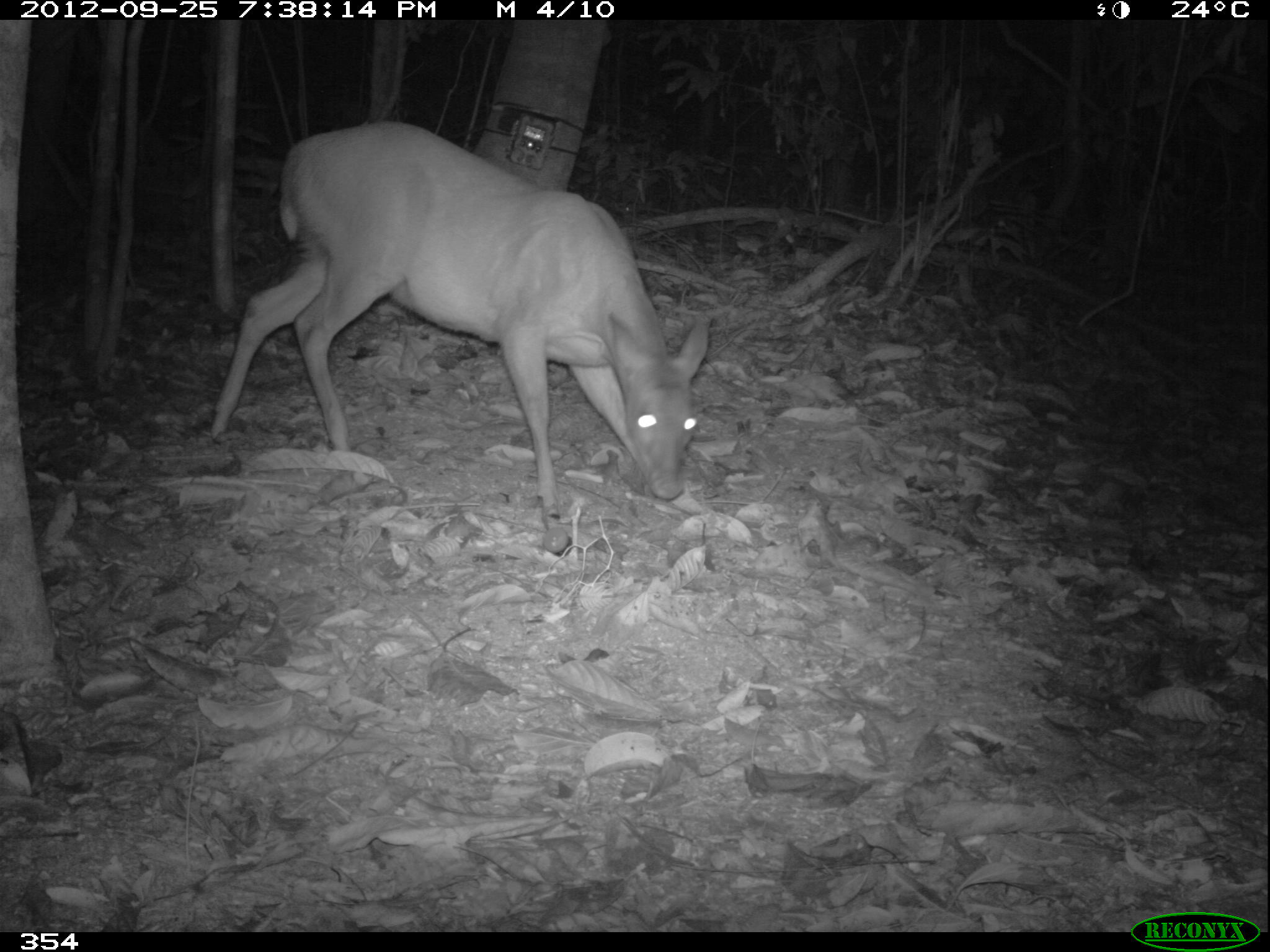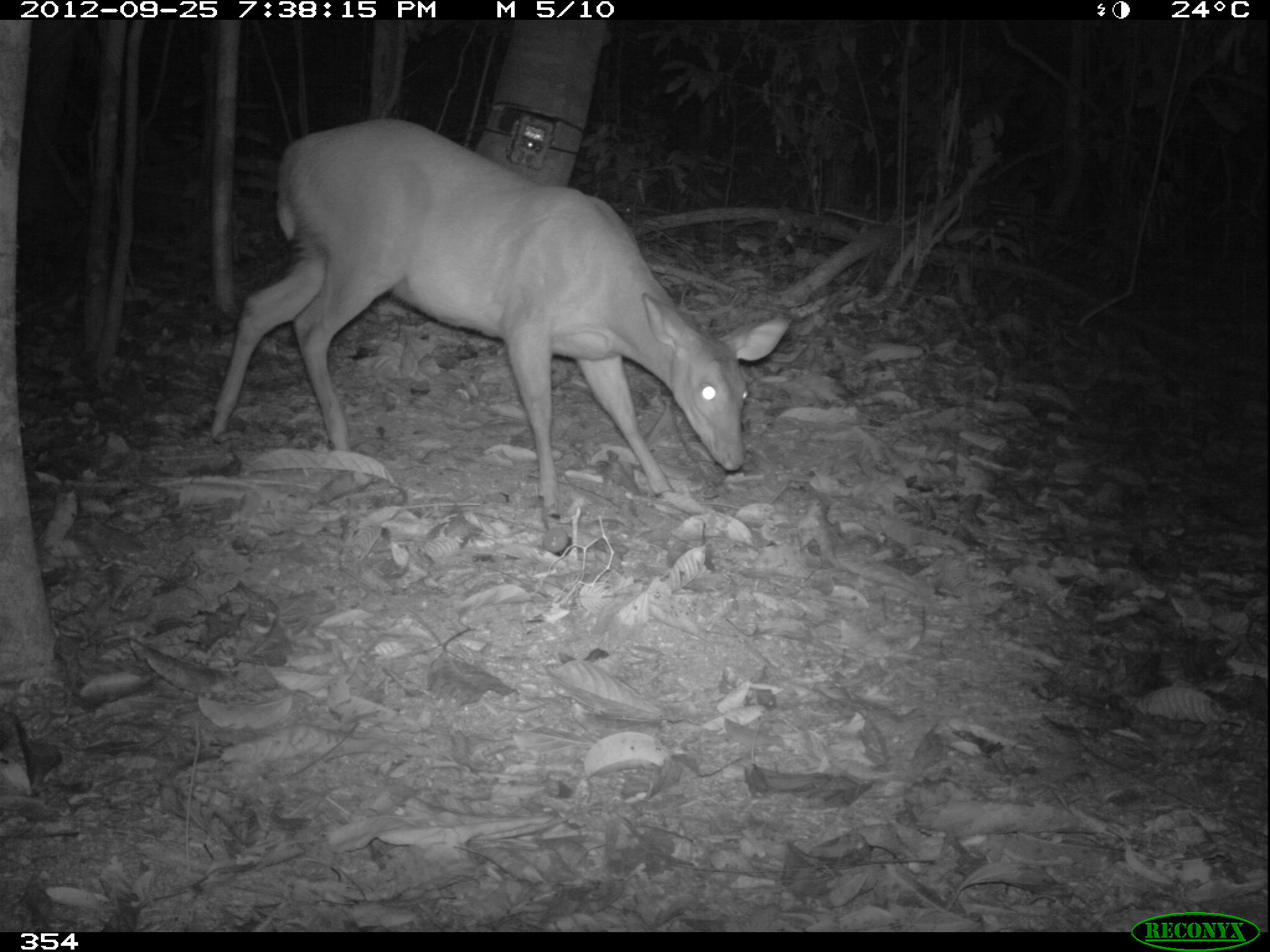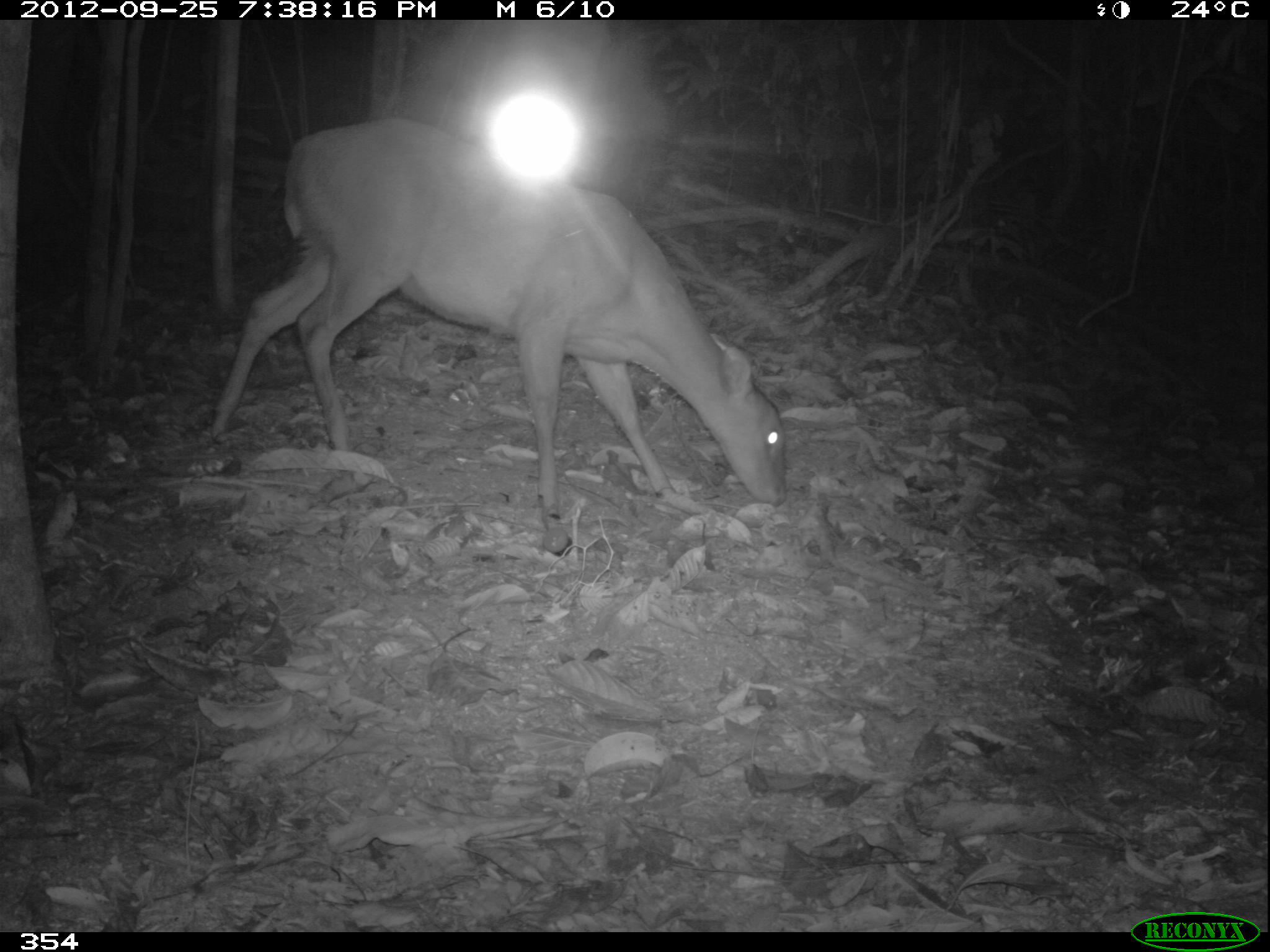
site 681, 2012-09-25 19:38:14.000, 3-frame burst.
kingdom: Animalia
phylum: Chordata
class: Mammalia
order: Artiodactyla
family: Cervidae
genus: Mazama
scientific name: Mazama americana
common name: red brocket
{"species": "Mazama americana (red brocket)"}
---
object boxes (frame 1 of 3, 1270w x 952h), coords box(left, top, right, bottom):
mazama americana: box(207, 114, 709, 555)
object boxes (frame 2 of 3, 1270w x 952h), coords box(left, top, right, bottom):
mazama americana: box(196, 113, 789, 555)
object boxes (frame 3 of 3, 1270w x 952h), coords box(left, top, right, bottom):
mazama americana: box(195, 115, 785, 554)